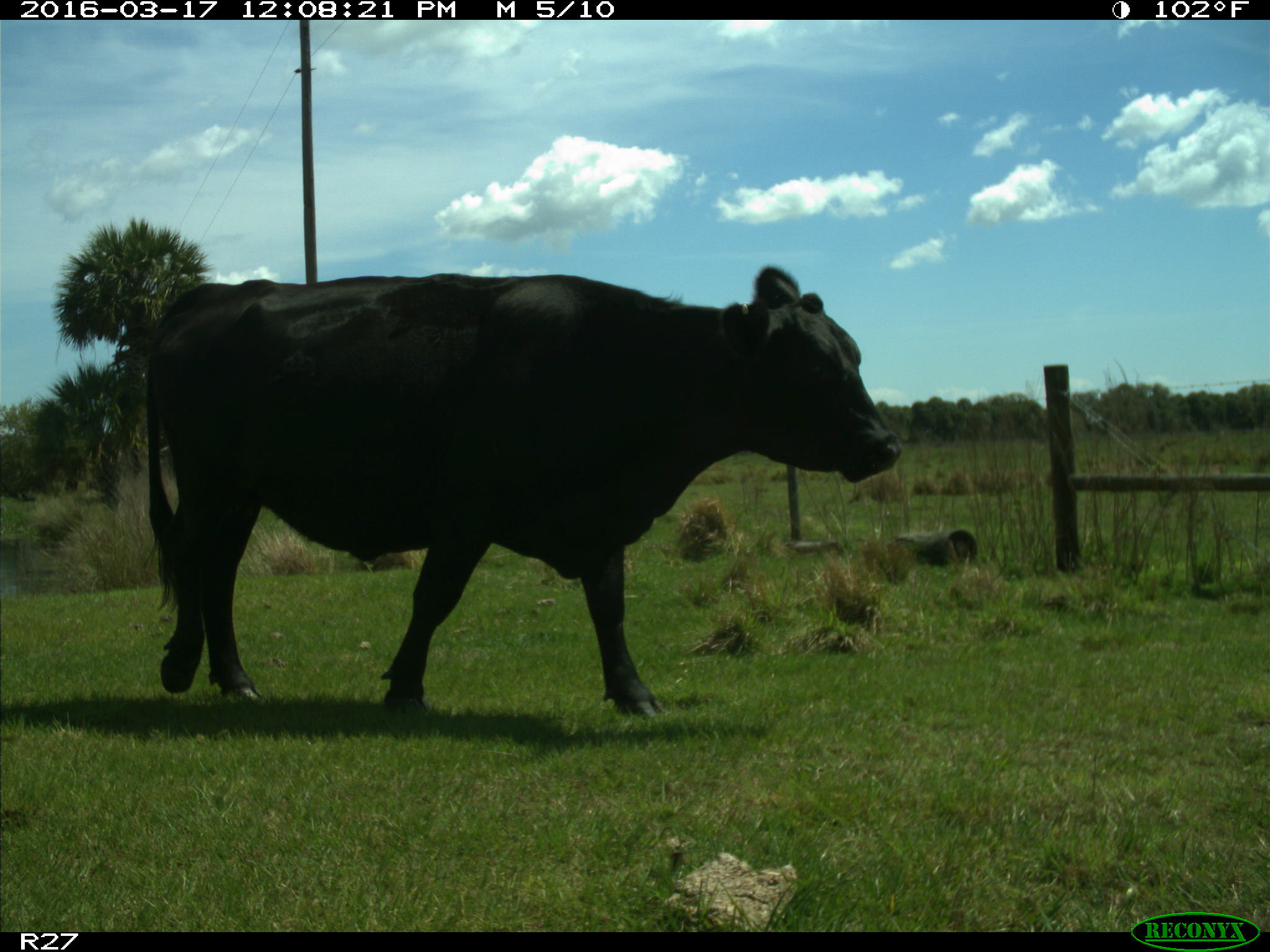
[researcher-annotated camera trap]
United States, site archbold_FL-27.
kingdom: Animalia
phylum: Chordata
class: Mammalia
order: Artiodactyla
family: Bovidae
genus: Bos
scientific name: Bos taurus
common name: domestic cow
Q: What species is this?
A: Bos taurus (domestic cow).